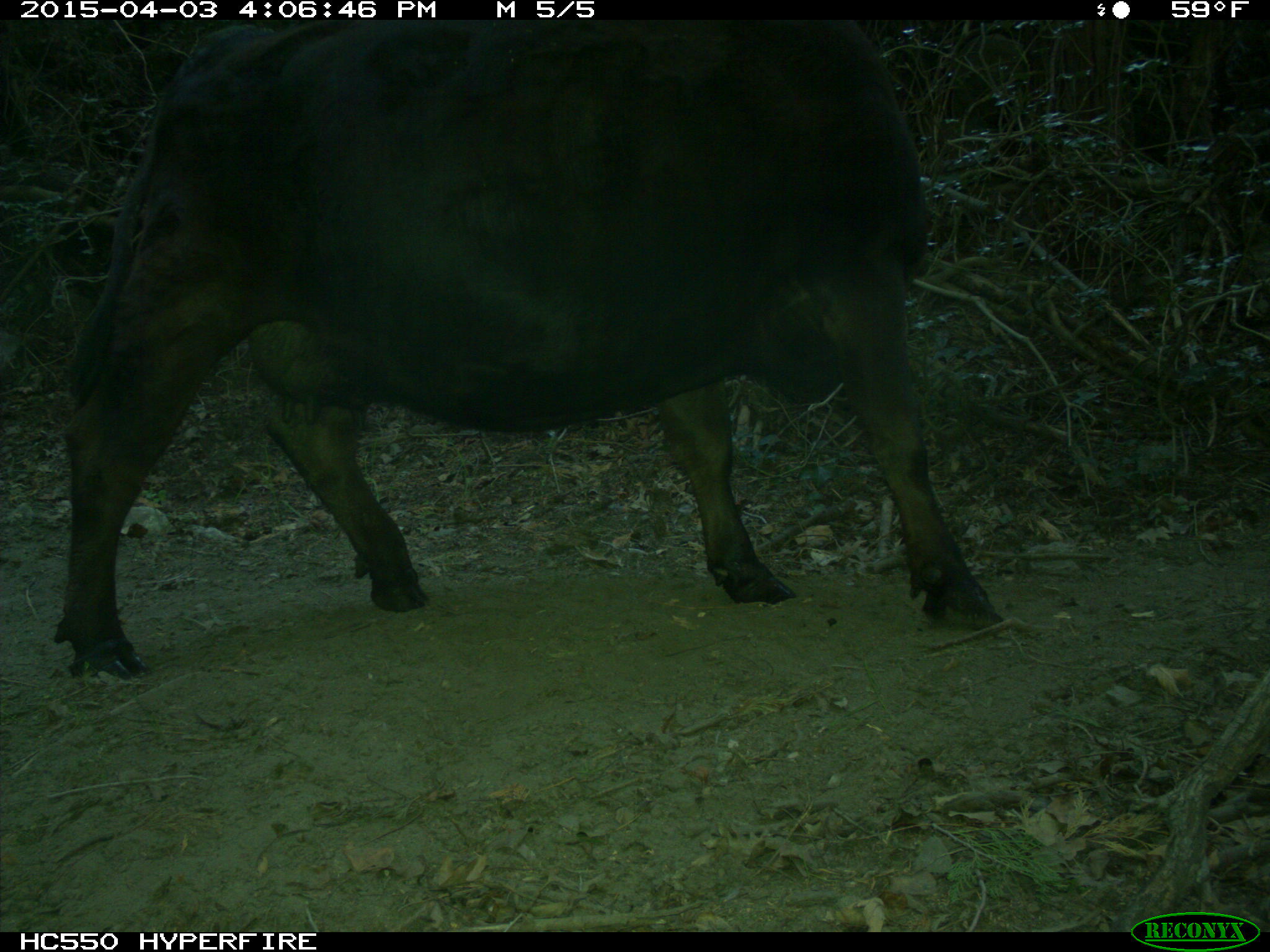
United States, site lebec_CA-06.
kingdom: Animalia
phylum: Chordata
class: Mammalia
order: Artiodactyla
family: Bovidae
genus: Bos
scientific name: Bos taurus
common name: domestic cow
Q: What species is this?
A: Bos taurus (domestic cow).